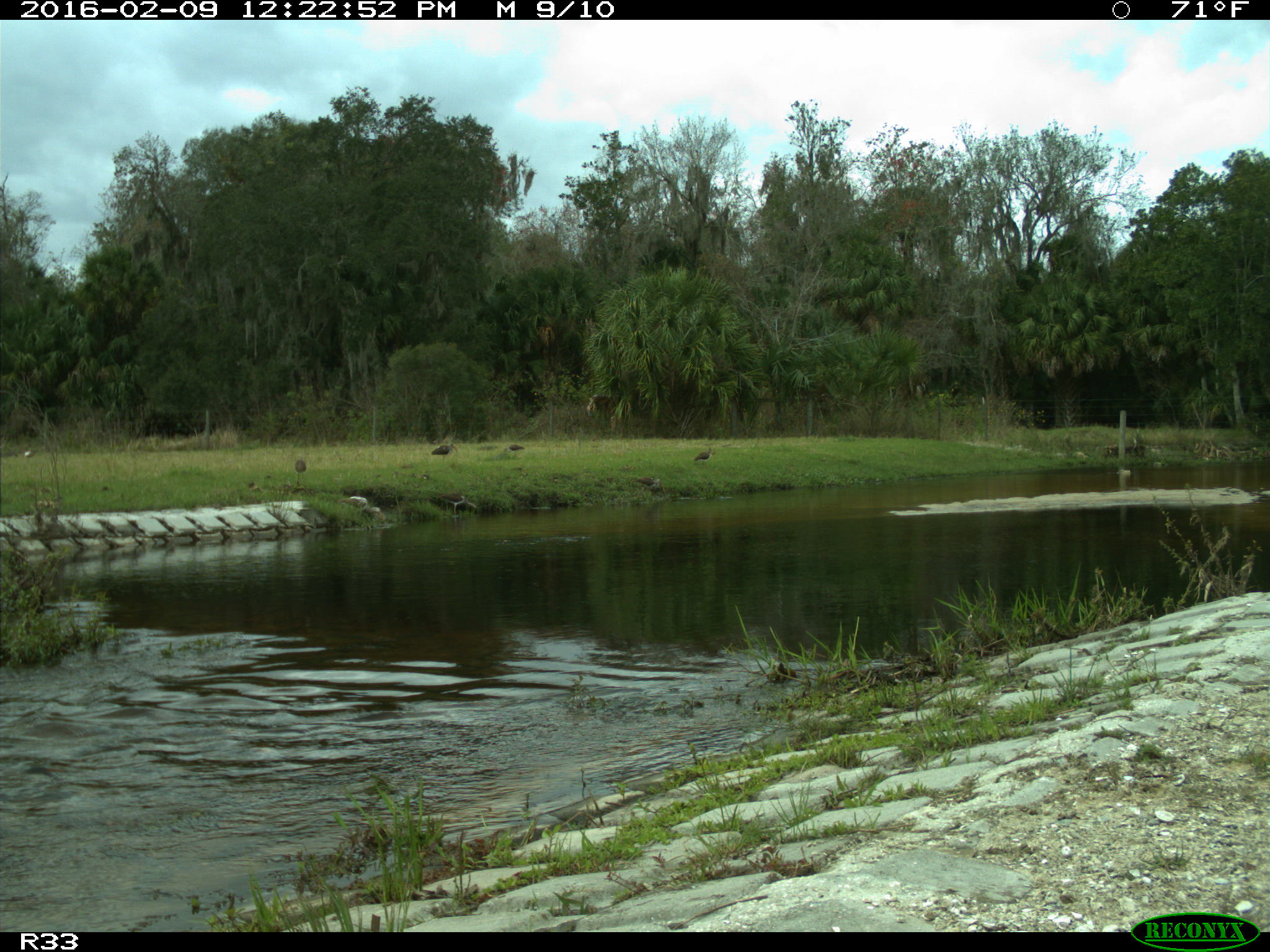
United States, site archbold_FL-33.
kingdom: Animalia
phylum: Chordata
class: Aves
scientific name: Aves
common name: birds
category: unidentified bird